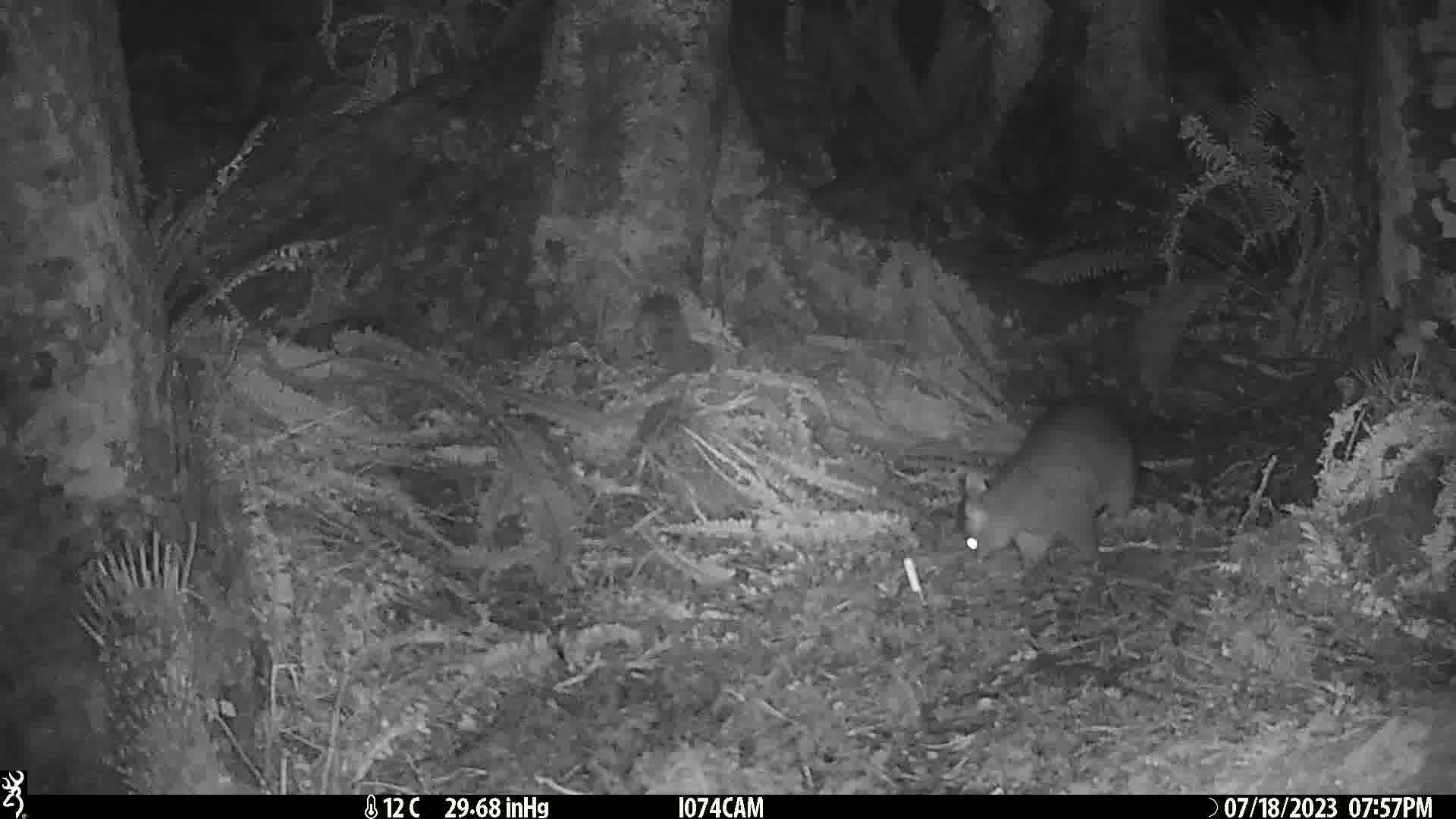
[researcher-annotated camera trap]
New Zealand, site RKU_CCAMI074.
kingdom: Animalia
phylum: Chordata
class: Mammalia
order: Diprotodontia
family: Phalangeridae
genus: Trichosurus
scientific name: Trichosurus vulpecula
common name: common brushtail possum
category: possum